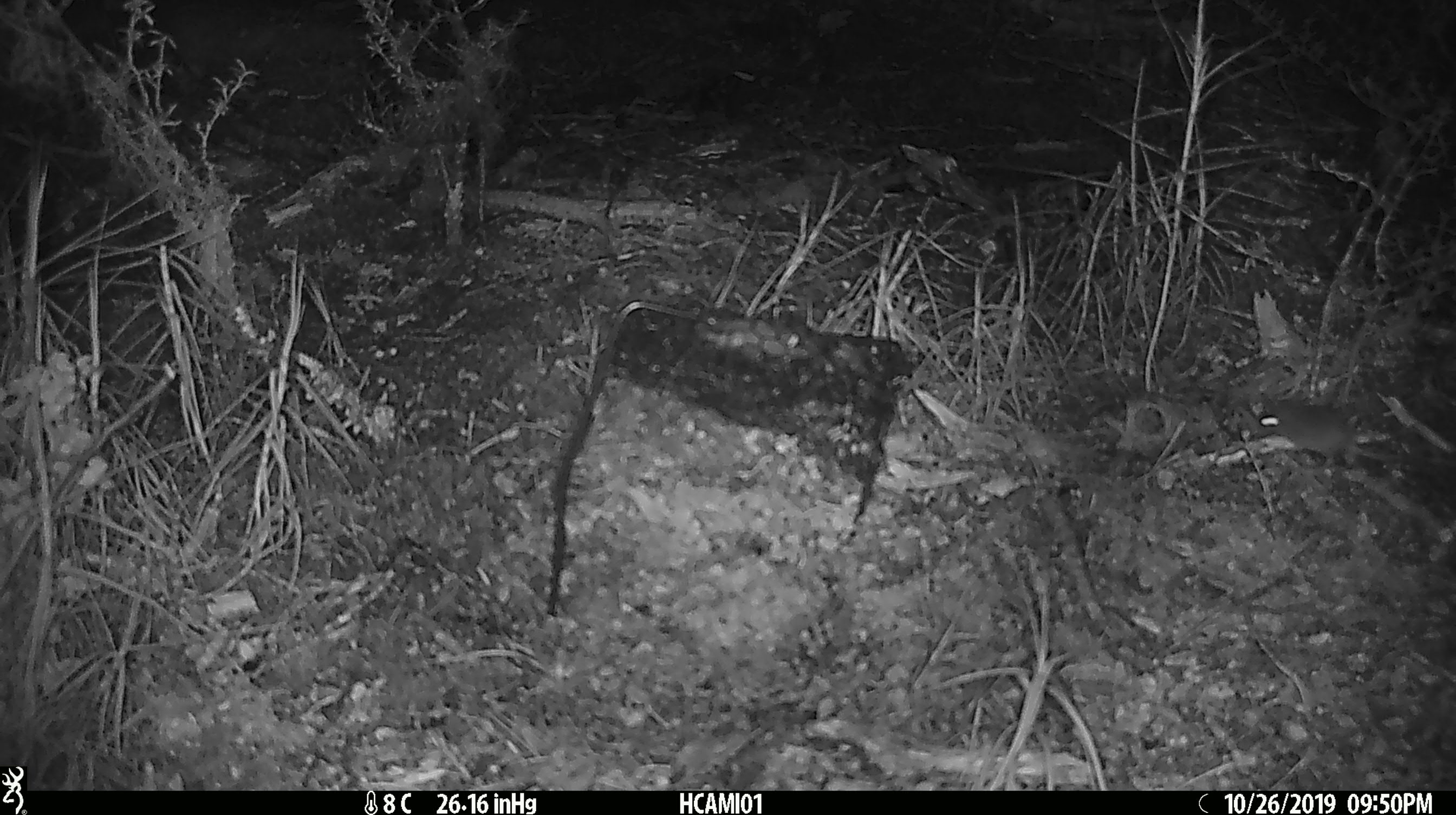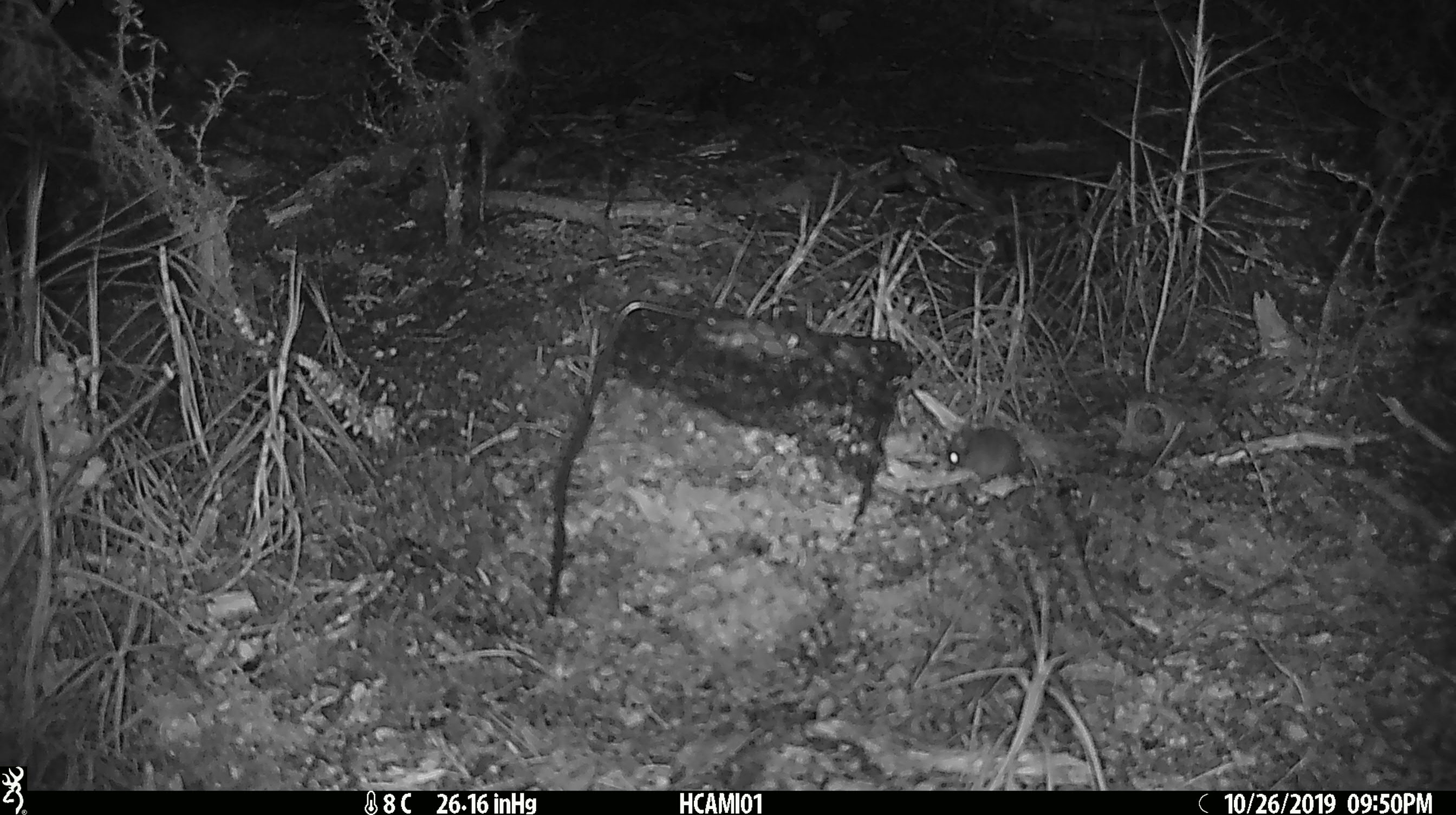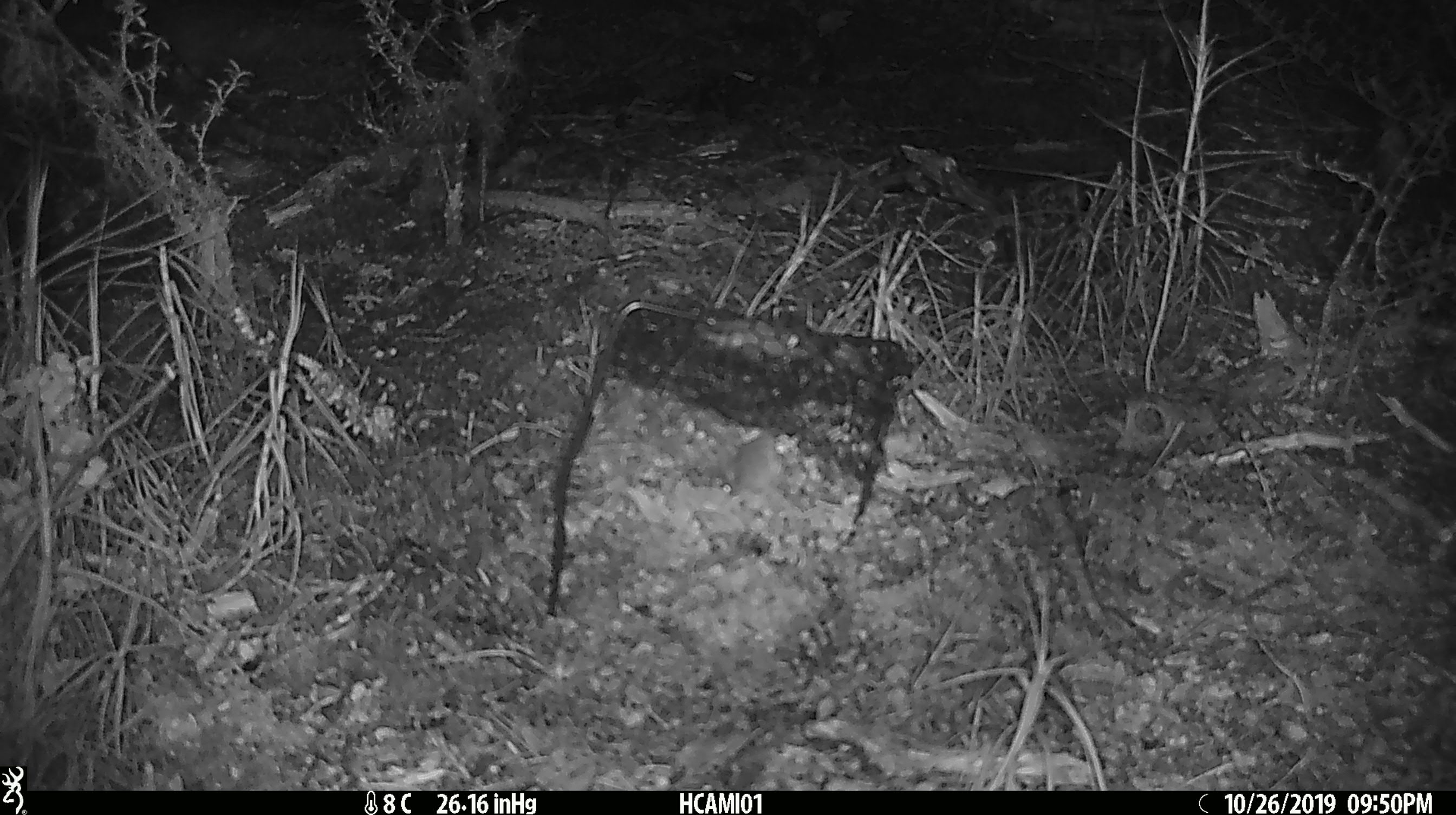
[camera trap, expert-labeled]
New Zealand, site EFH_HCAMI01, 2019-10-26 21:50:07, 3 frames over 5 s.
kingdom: Animalia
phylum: Chordata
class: Mammalia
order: Rodentia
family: Muridae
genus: Mus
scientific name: Mus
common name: mouse